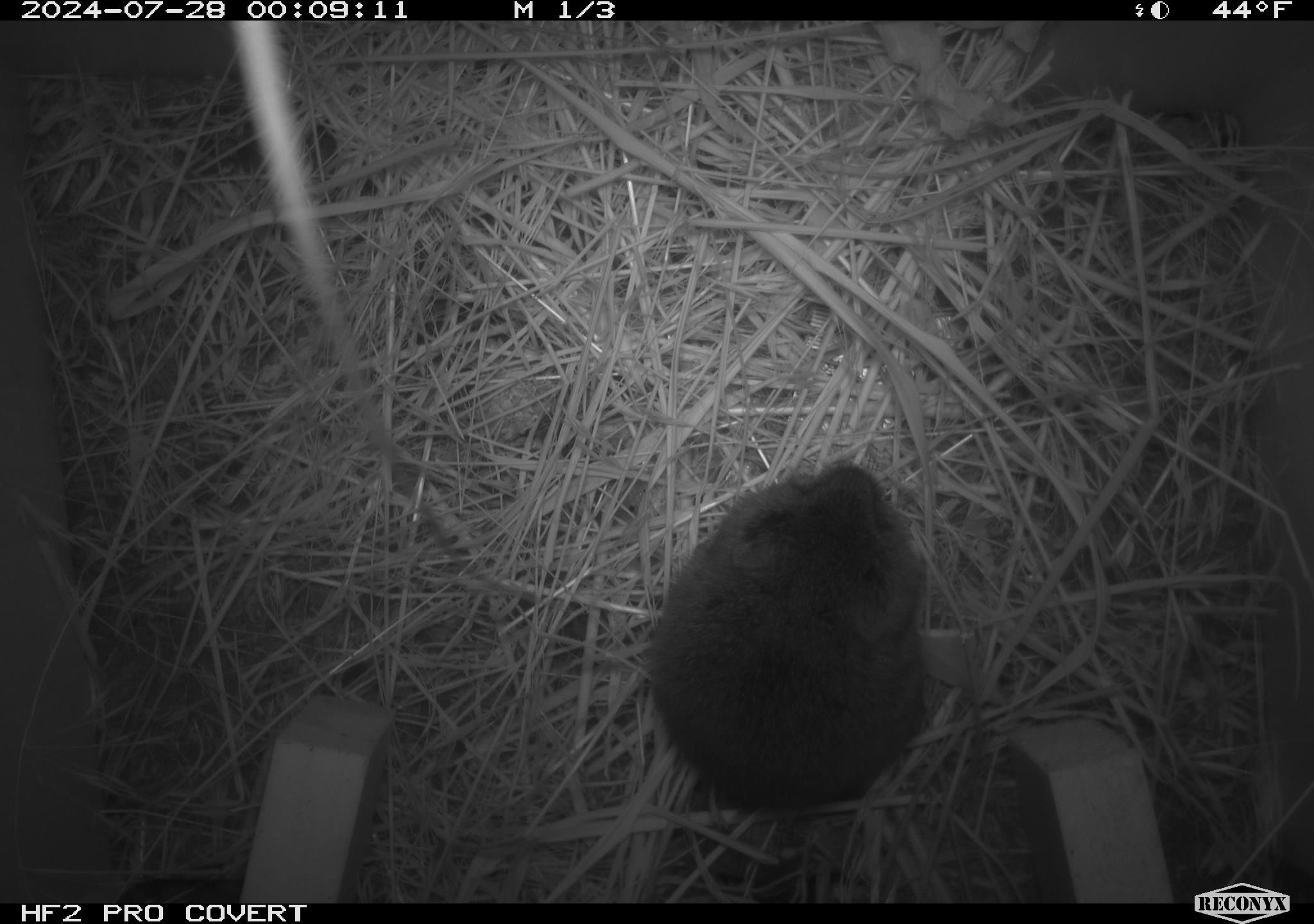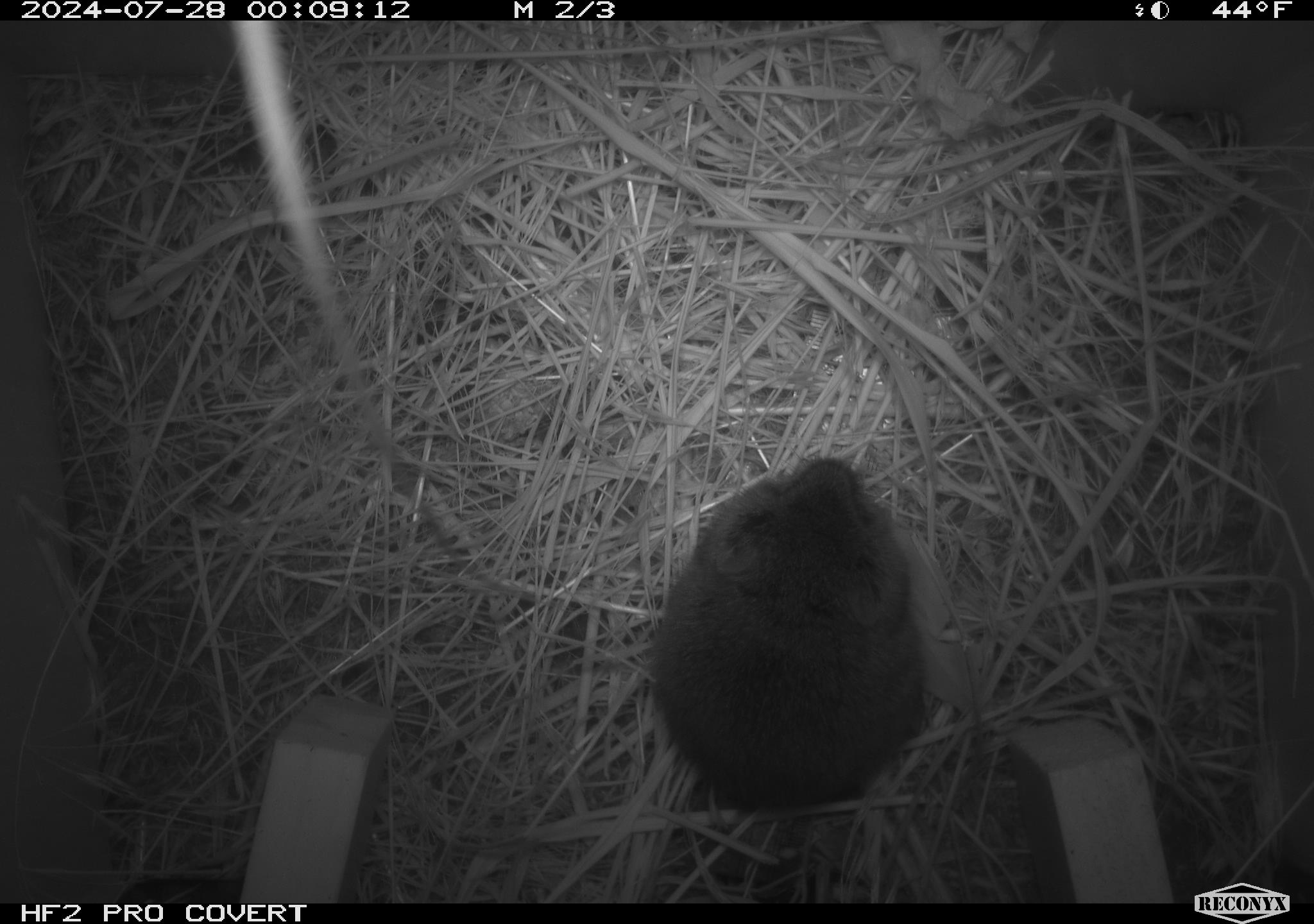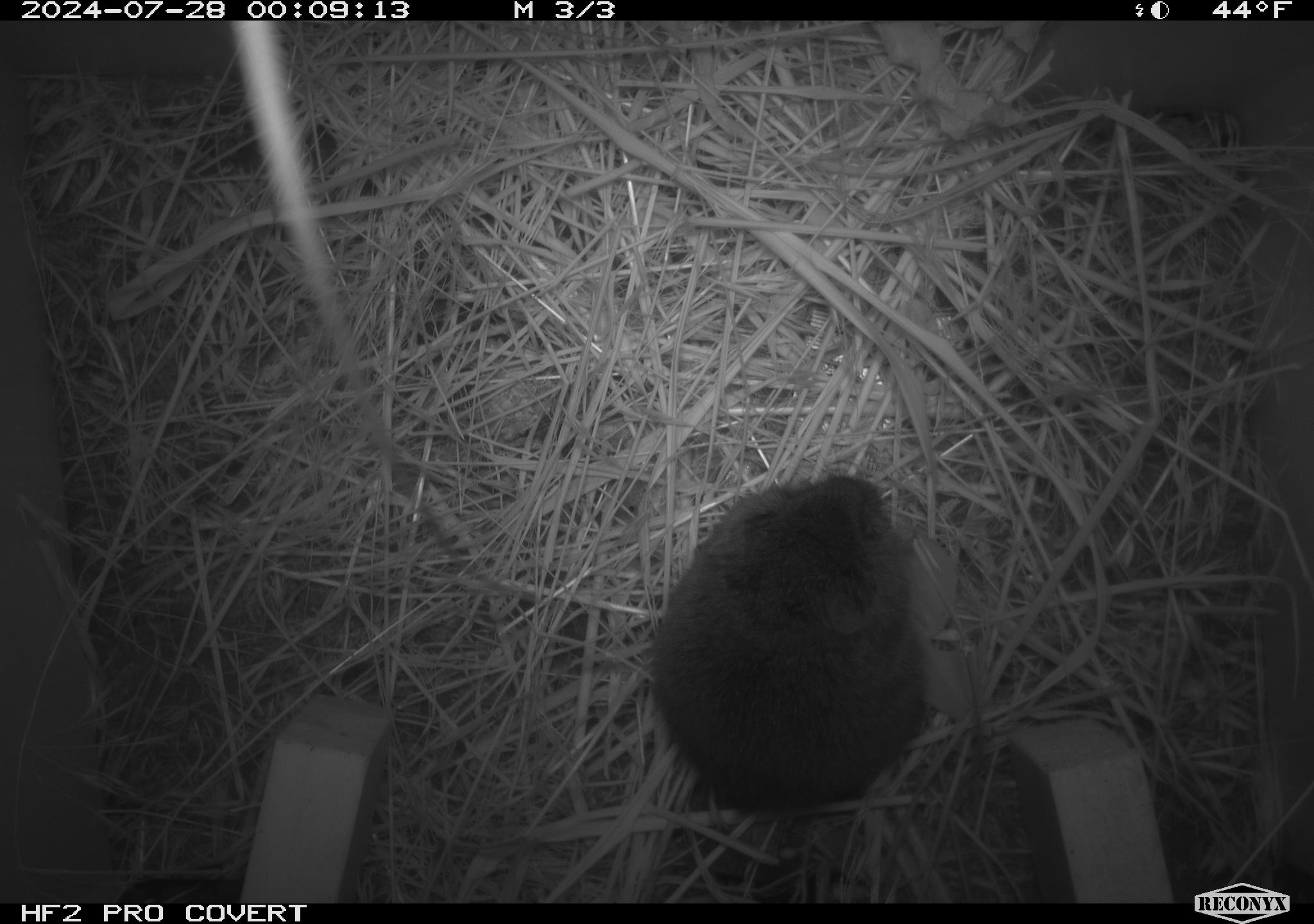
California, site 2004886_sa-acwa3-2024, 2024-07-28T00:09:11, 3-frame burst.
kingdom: Animalia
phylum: Chordata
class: Mammalia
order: Rodentia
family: Cricetidae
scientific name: Arvicolinae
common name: voles, lemmings, and muskrats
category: arvicolinae subfamily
Arvicolinae subfamily (voles, lemmings, and muskrats) (Arvicolinae).